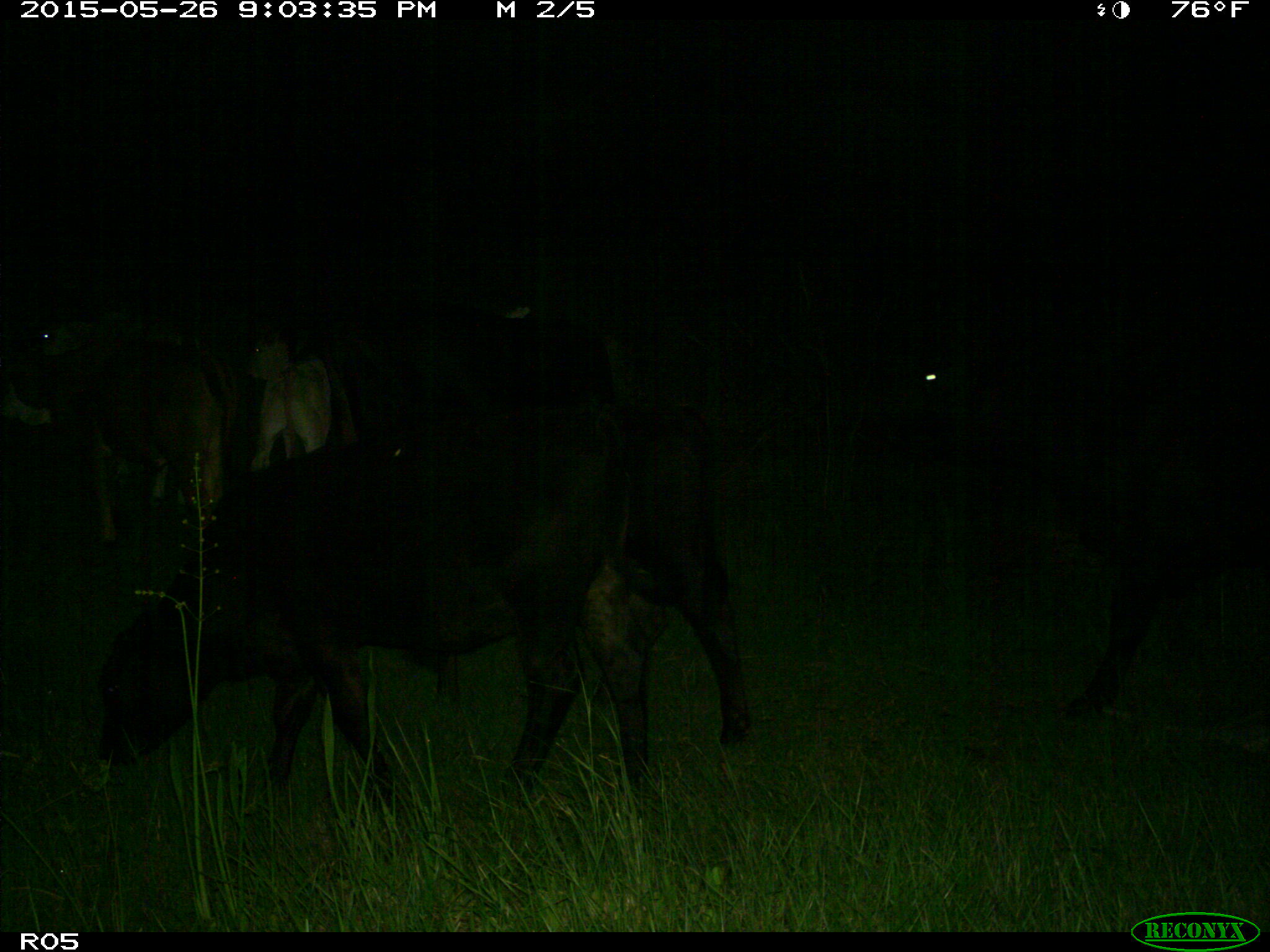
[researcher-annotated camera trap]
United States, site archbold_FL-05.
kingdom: Animalia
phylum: Chordata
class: Mammalia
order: Artiodactyla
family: Bovidae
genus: Bos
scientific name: Bos taurus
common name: domestic cow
Bos taurus (domestic cow).